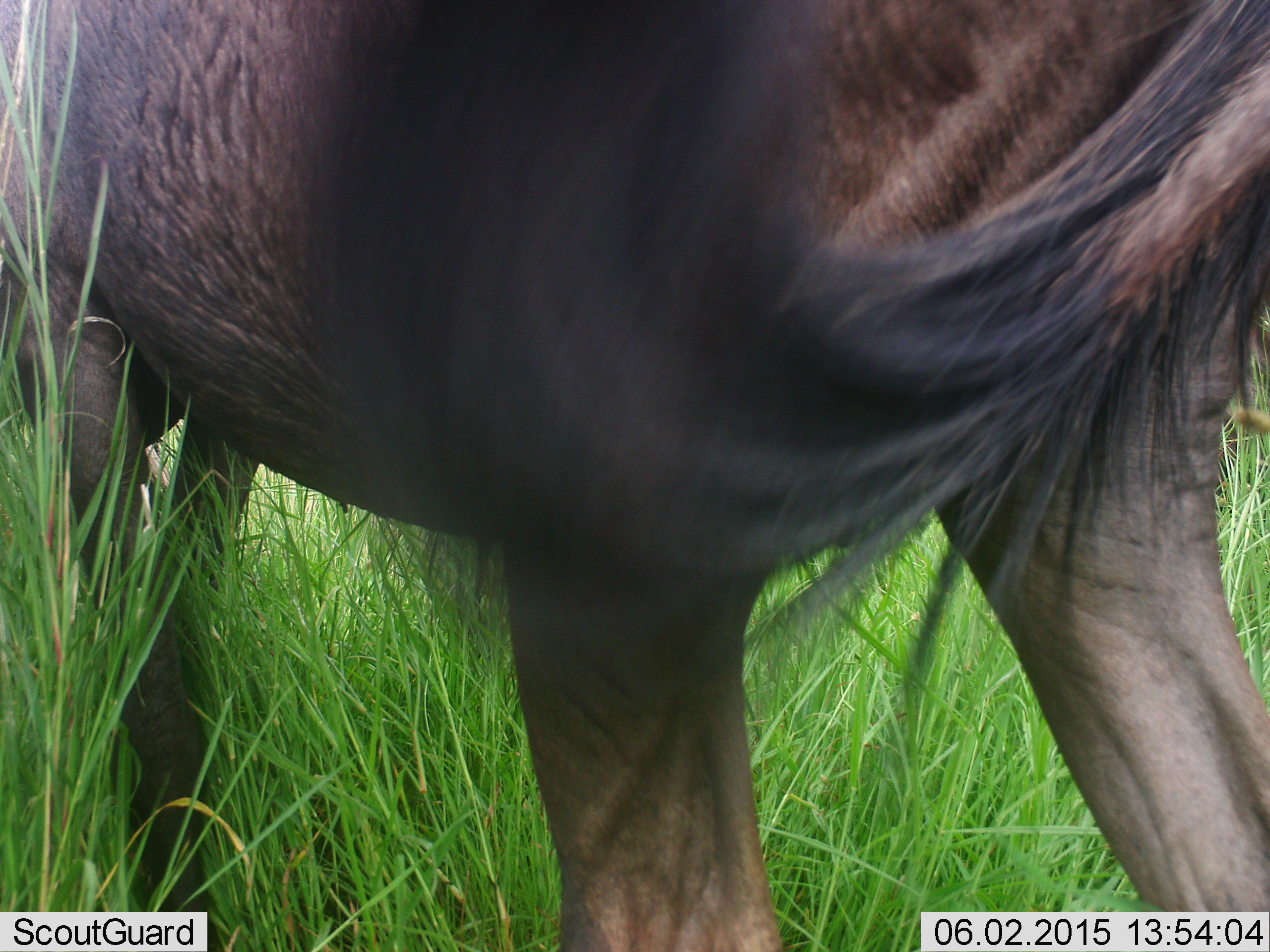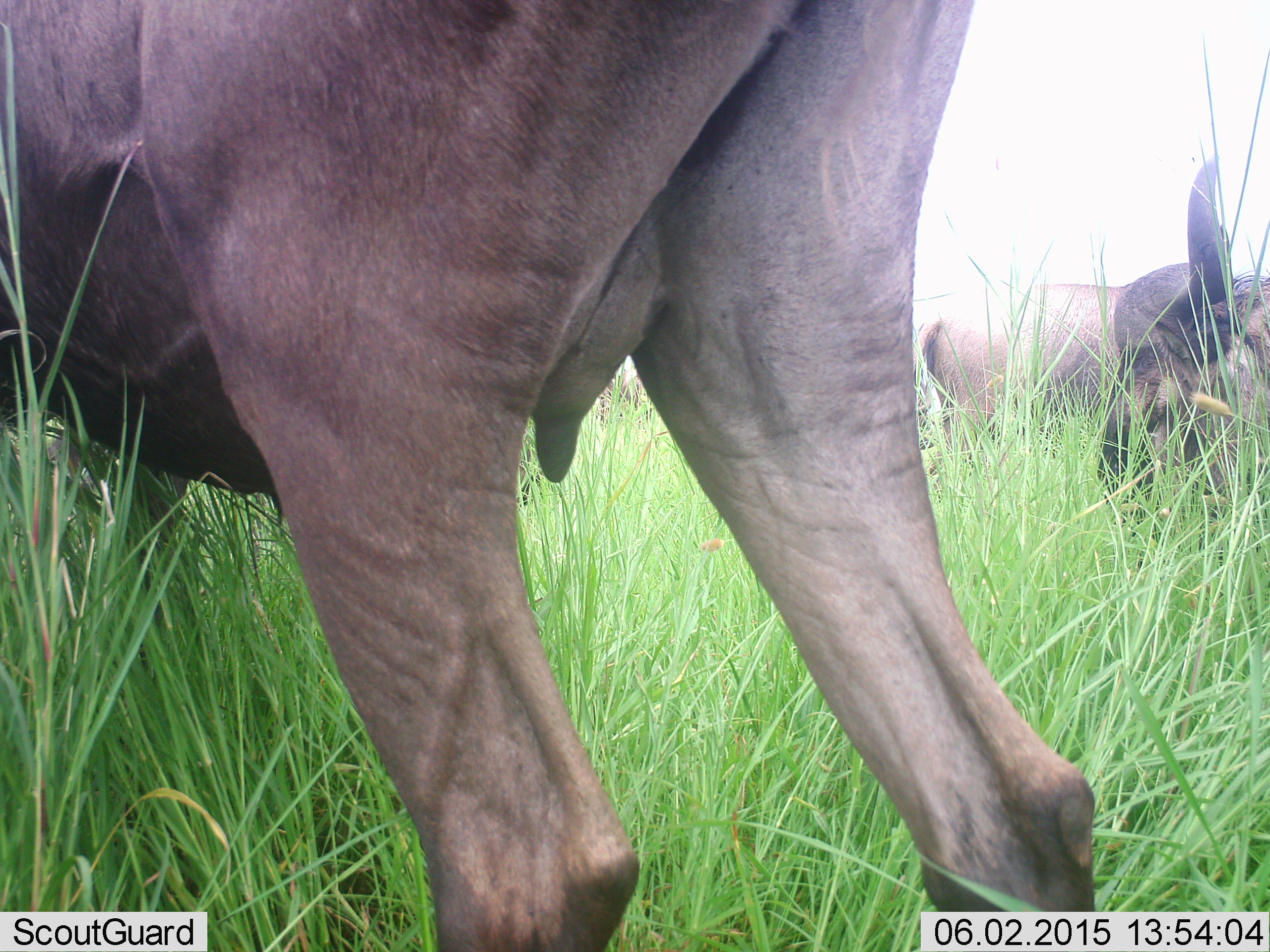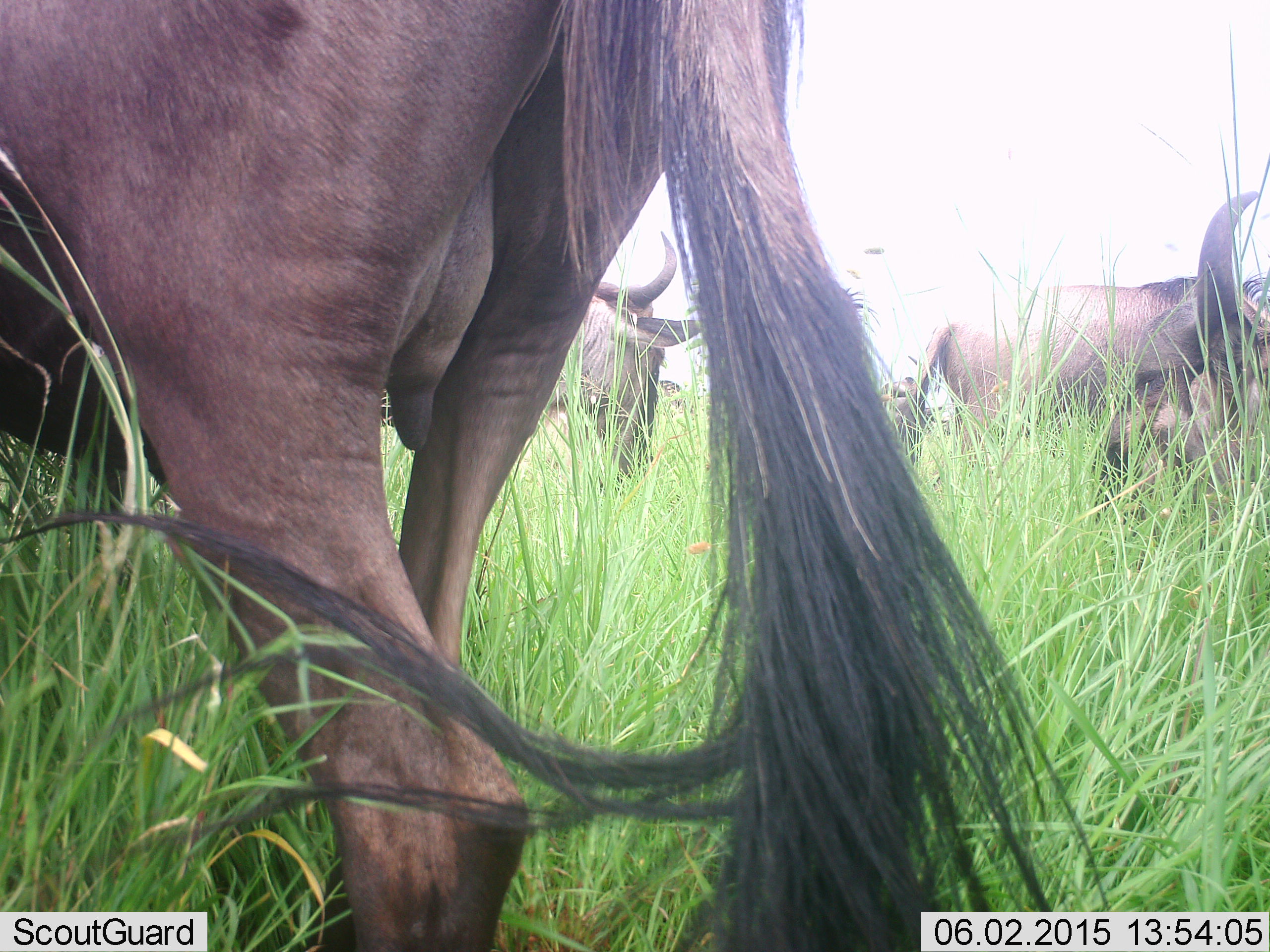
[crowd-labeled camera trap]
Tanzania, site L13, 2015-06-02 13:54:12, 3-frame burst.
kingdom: Animalia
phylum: Chordata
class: Mammalia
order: Artiodactyla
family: Bovidae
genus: Connochaetes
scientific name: Connochaetes taurinus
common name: blue wildebeest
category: wildebeest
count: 4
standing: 64%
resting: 36%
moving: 82%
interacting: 0%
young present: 0%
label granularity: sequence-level